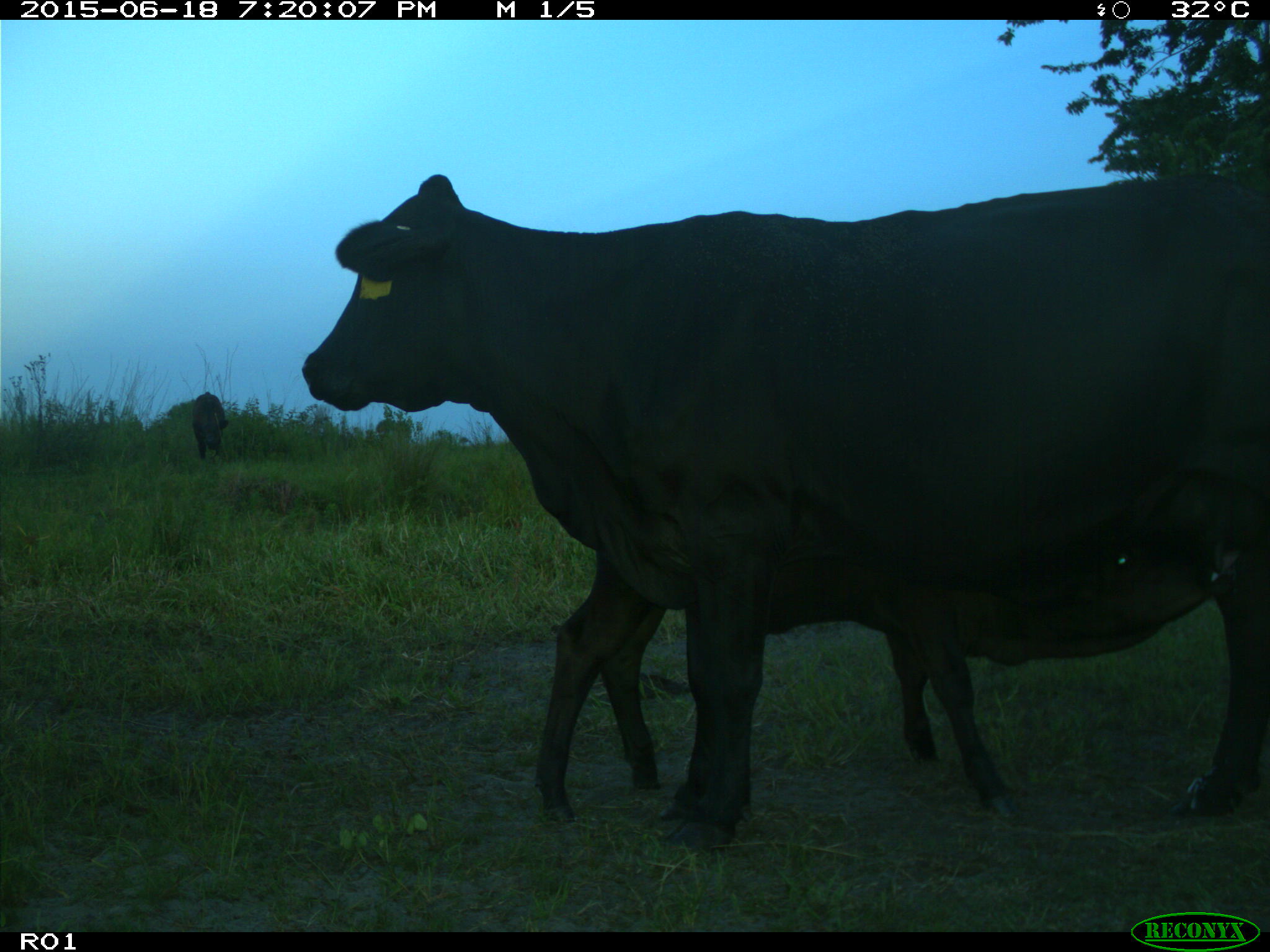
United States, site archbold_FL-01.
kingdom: Animalia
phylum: Chordata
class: Mammalia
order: Artiodactyla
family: Bovidae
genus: Bos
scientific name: Bos taurus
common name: domestic cow